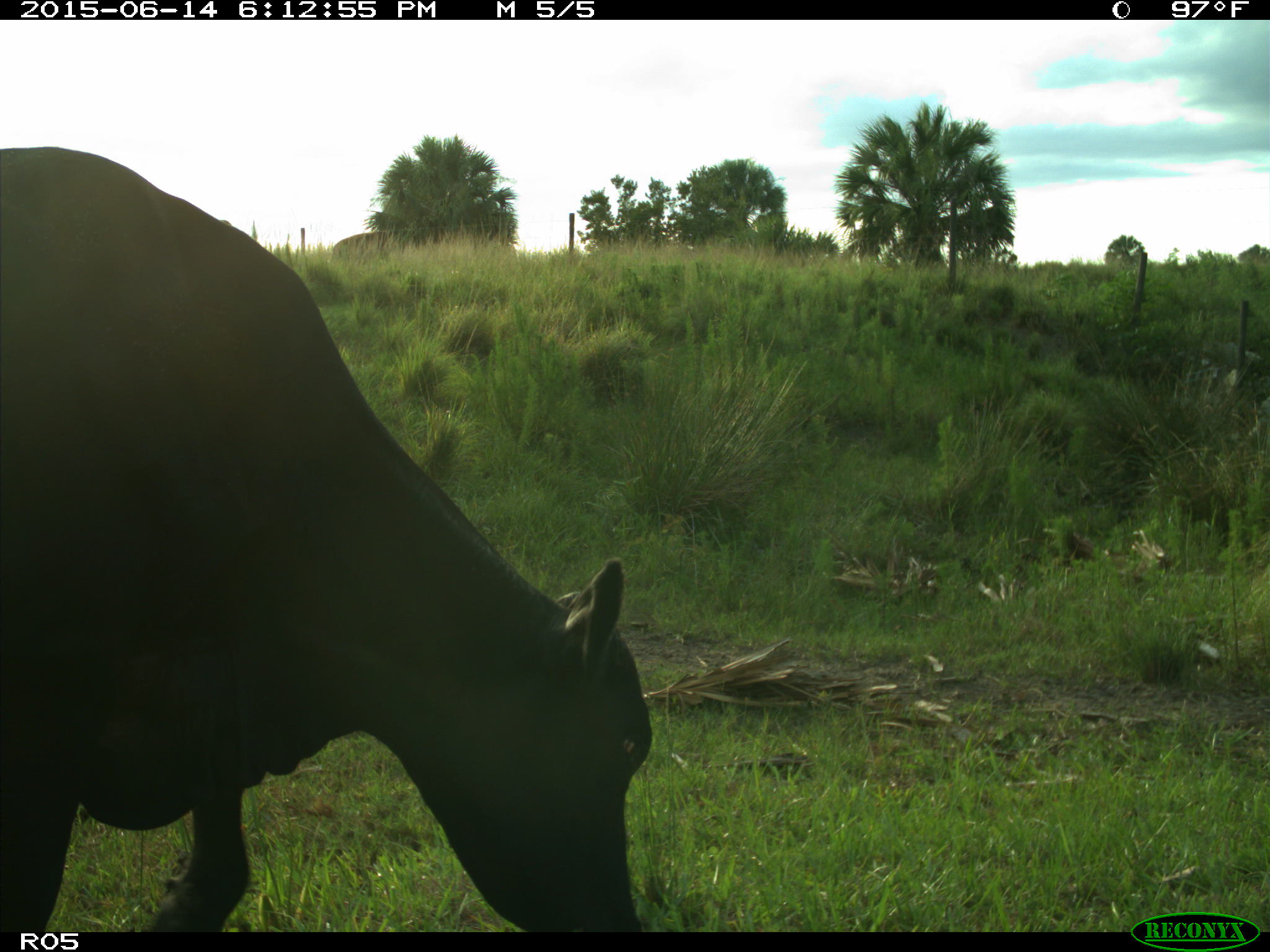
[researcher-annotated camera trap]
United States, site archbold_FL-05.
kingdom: Animalia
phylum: Chordata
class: Mammalia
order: Artiodactyla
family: Bovidae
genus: Bos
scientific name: Bos taurus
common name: domestic cow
Bos taurus (domestic cow).